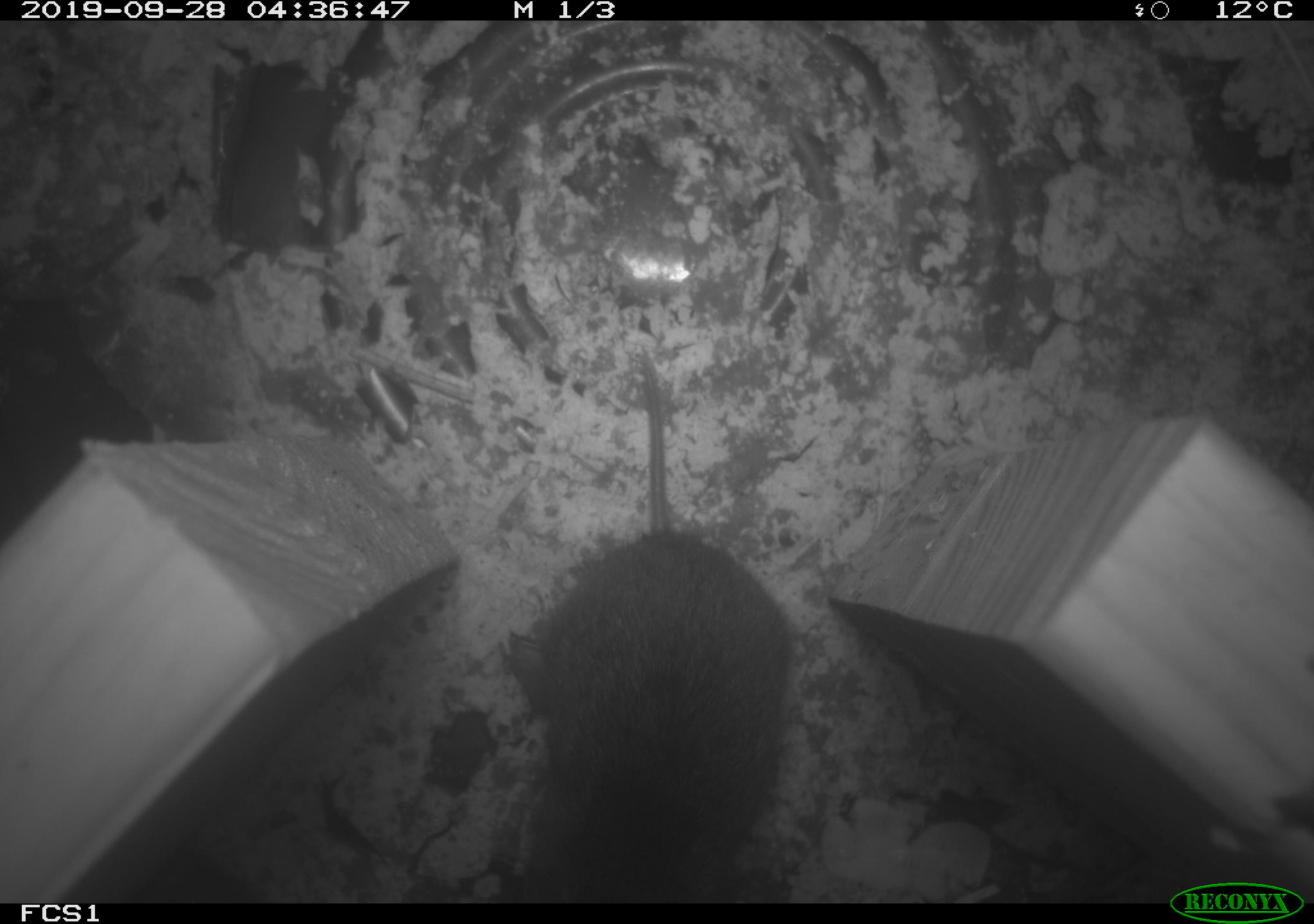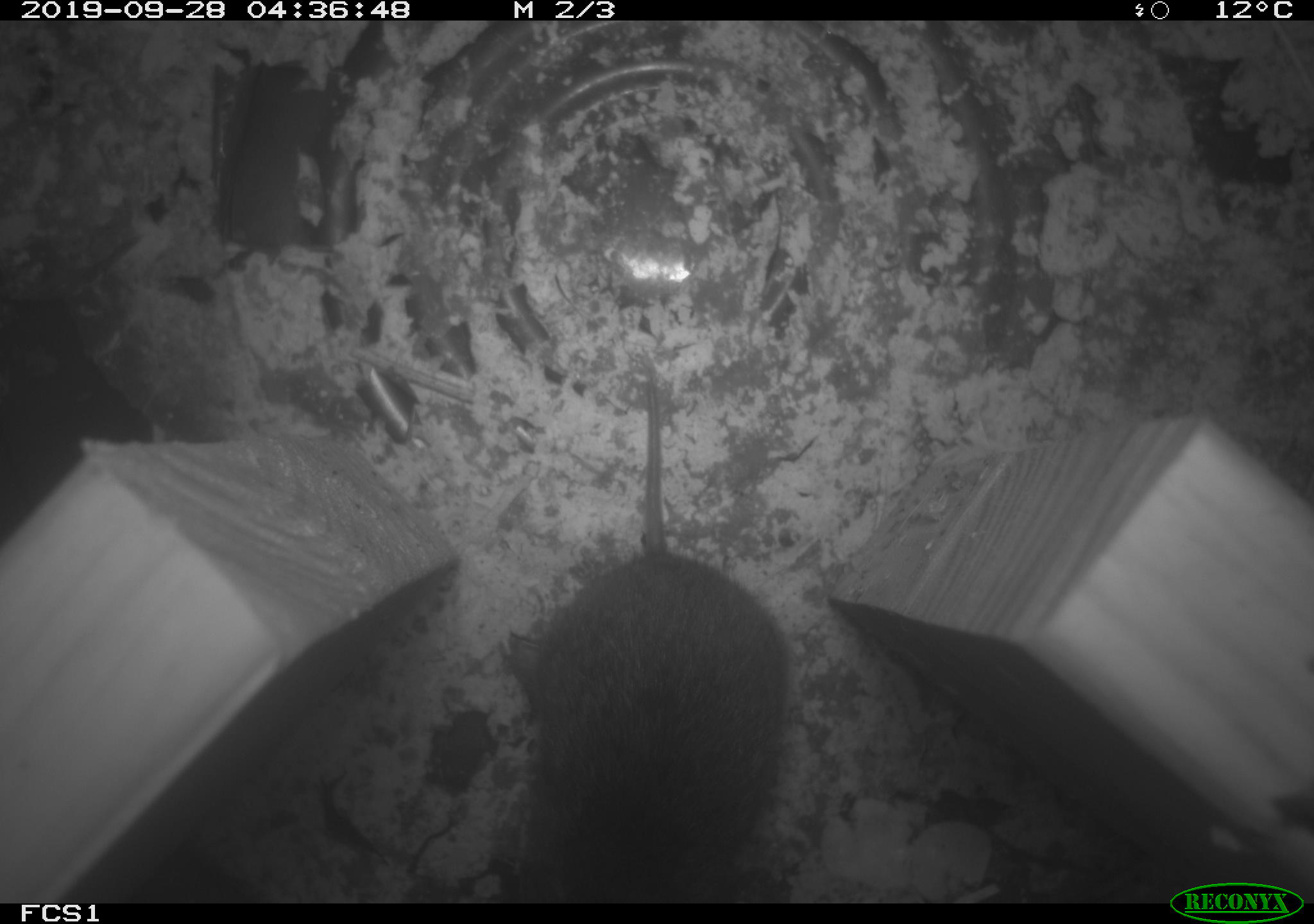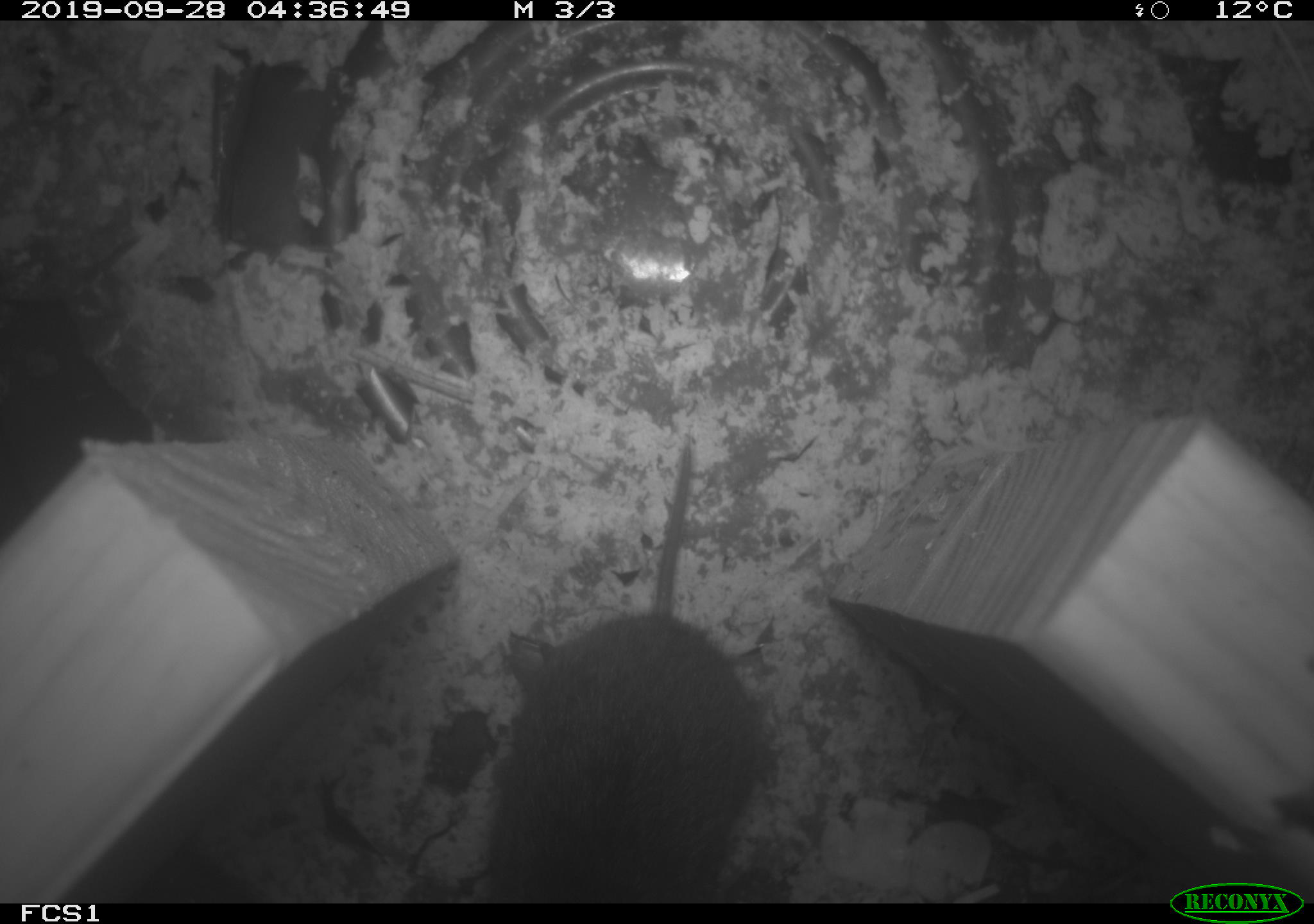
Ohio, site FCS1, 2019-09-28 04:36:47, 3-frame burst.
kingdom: Animalia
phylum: Chordata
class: Mammalia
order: Rodentia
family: Cricetidae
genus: Microtus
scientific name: Microtus pennsylvanicus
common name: meadow vole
Meadow vole (Microtus pennsylvanicus).